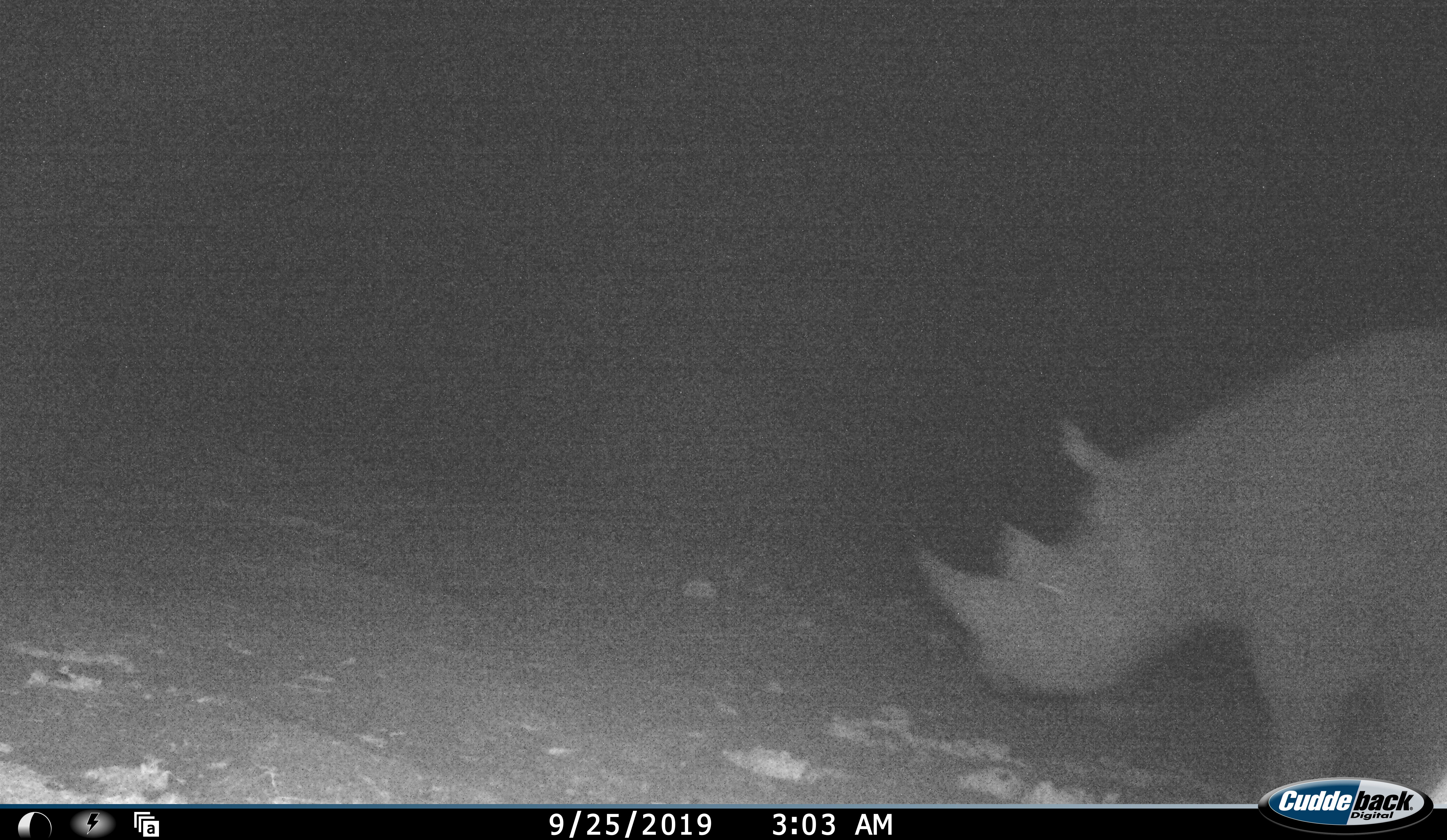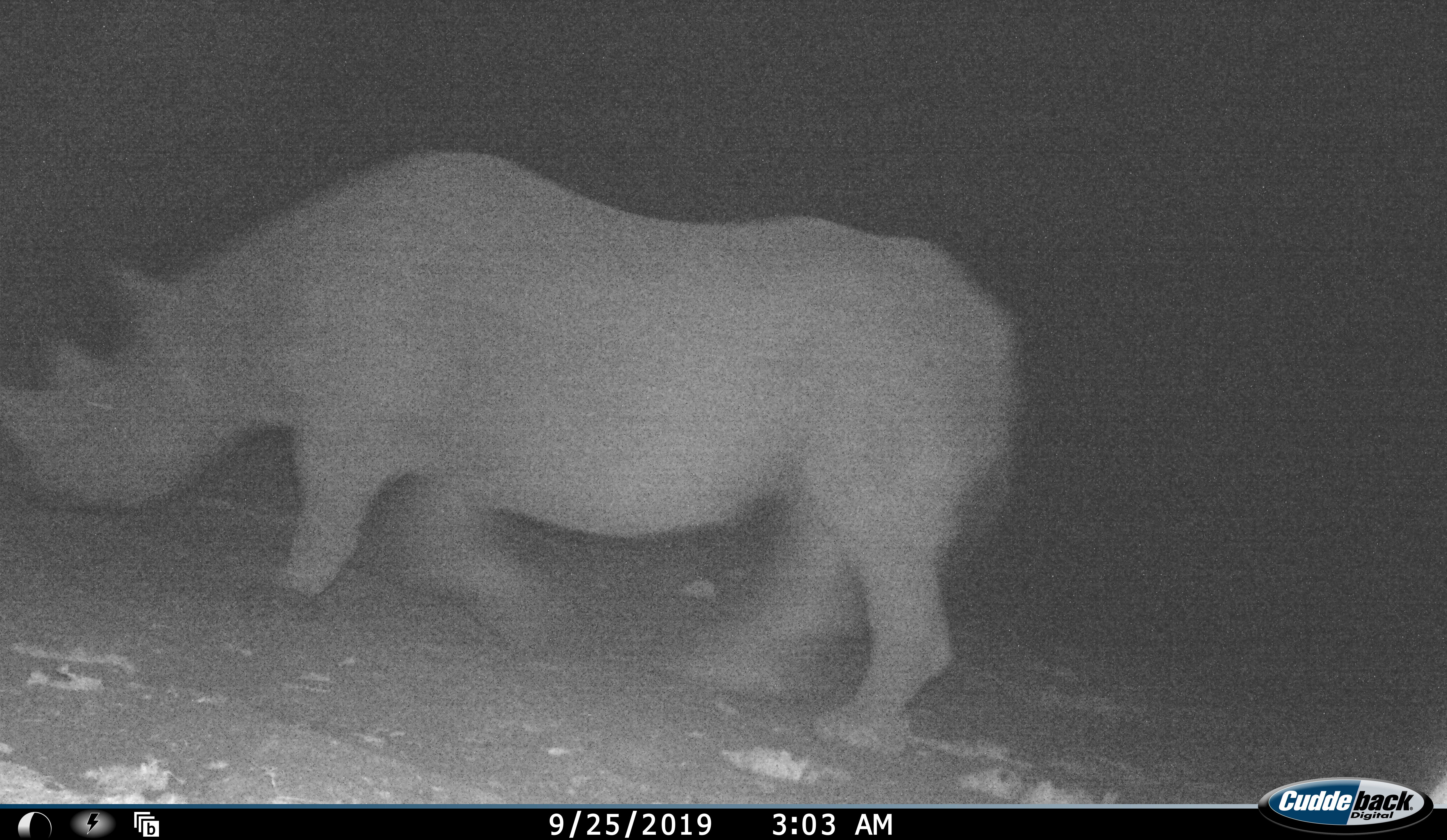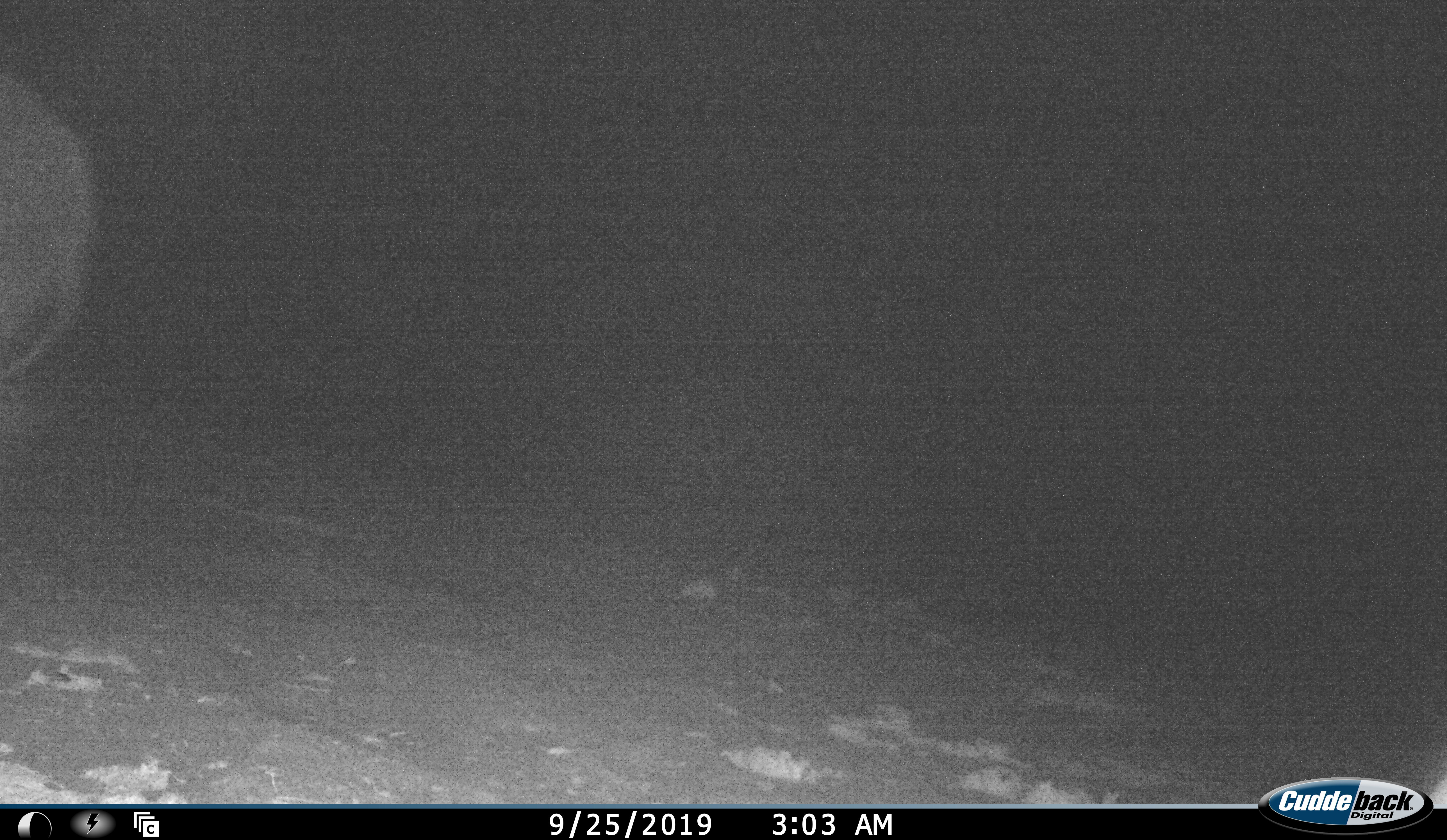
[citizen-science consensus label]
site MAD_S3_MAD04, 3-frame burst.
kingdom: Animalia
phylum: Chordata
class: Mammalia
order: Perissodactyla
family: Rhinocerotidae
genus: Diceros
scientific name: Diceros bicornis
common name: black rhinoceros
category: rhinocerosblack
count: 1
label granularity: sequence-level